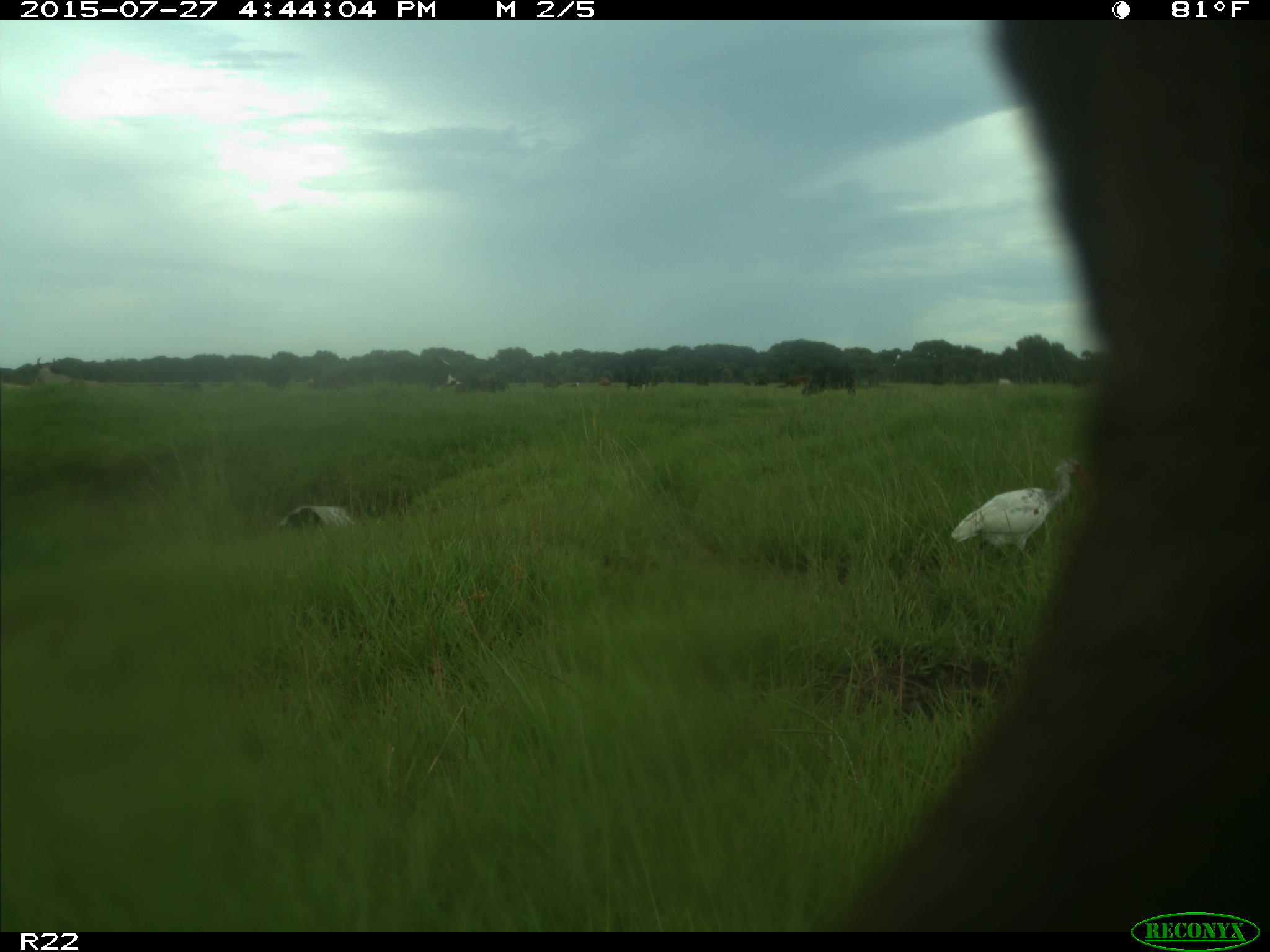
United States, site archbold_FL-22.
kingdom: Animalia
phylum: Chordata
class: Mammalia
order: Artiodactyla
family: Bovidae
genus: Bos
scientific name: Bos taurus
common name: domestic cow